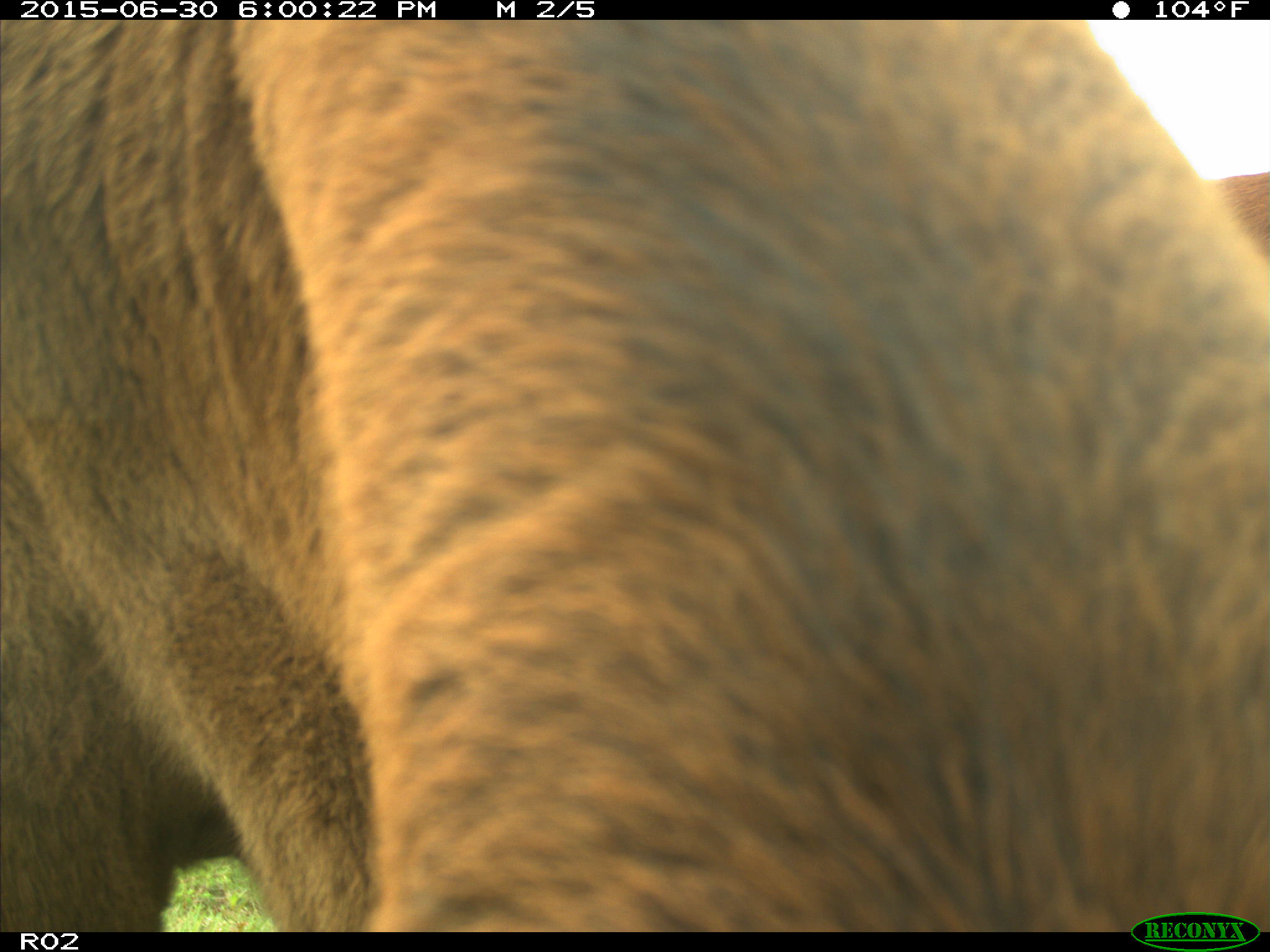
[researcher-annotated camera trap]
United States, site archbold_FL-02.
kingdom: Animalia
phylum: Chordata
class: Mammalia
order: Artiodactyla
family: Bovidae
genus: Bos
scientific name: Bos taurus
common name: domestic cow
Bos taurus (domestic cow).